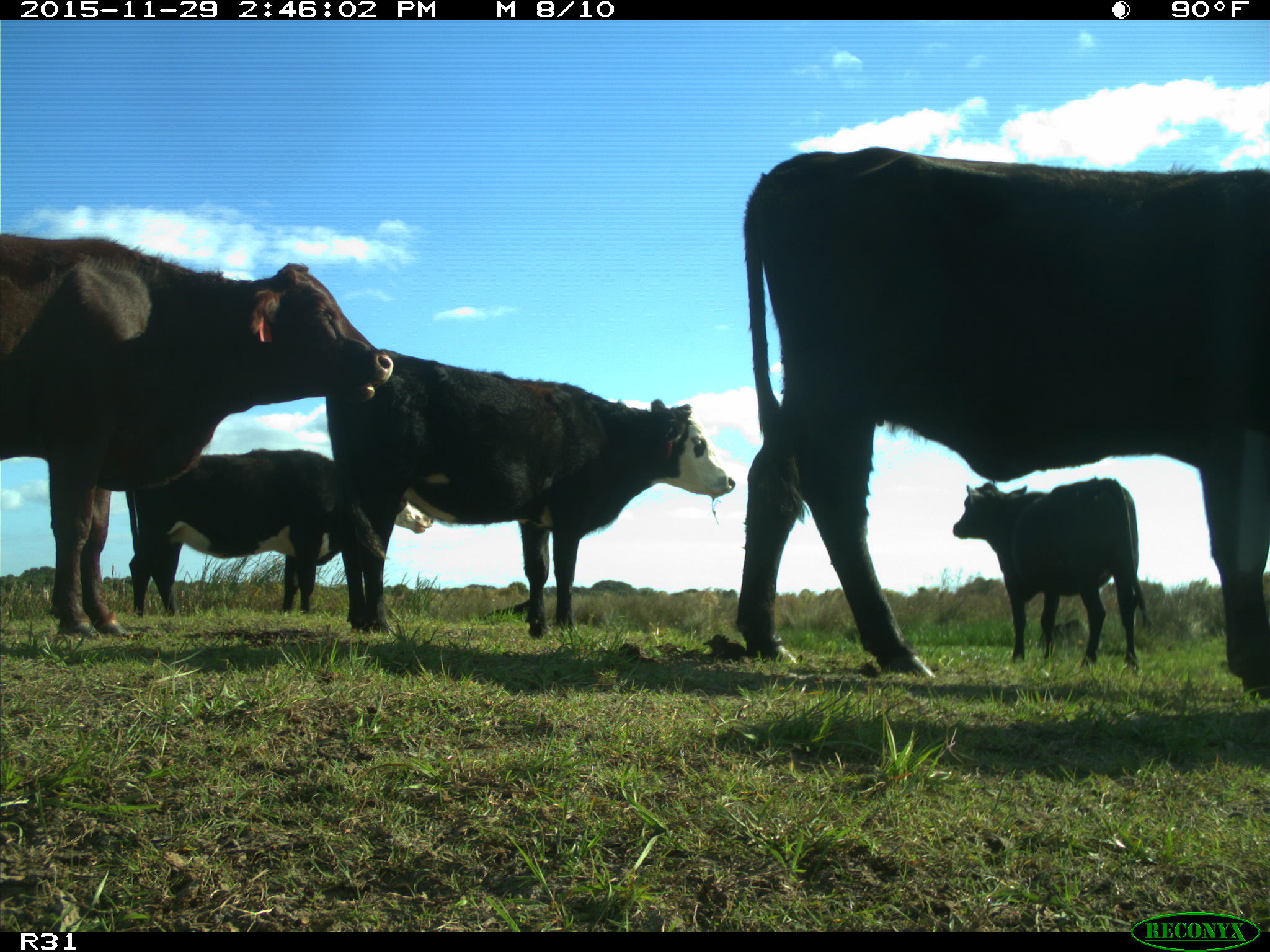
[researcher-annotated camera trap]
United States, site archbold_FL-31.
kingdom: Animalia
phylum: Chordata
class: Mammalia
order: Artiodactyla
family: Bovidae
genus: Bos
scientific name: Bos taurus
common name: domestic cow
Bos taurus (domestic cow).